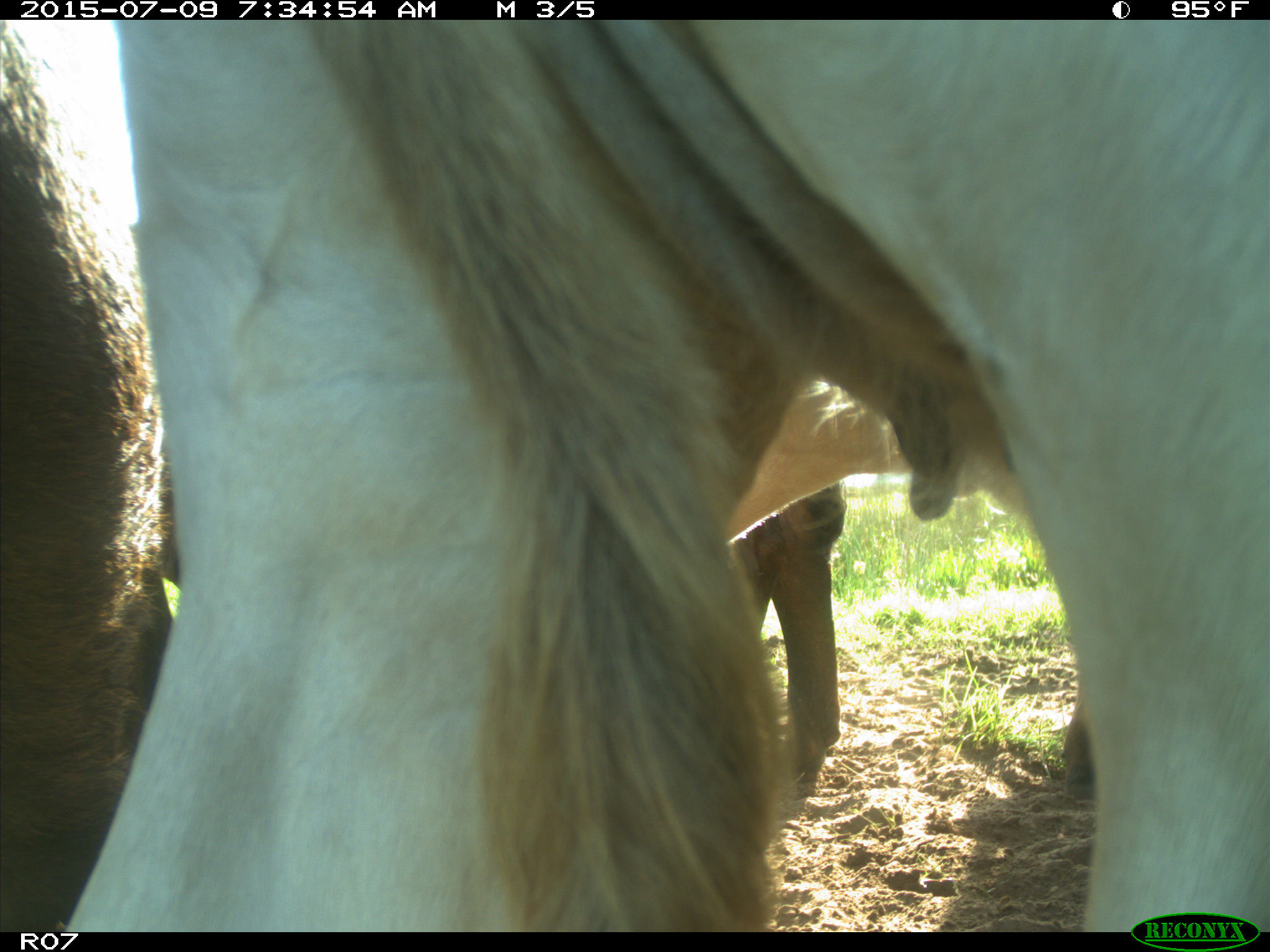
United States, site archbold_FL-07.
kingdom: Animalia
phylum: Chordata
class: Mammalia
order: Artiodactyla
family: Bovidae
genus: Bos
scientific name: Bos taurus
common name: domestic cow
Bos taurus (domestic cow).